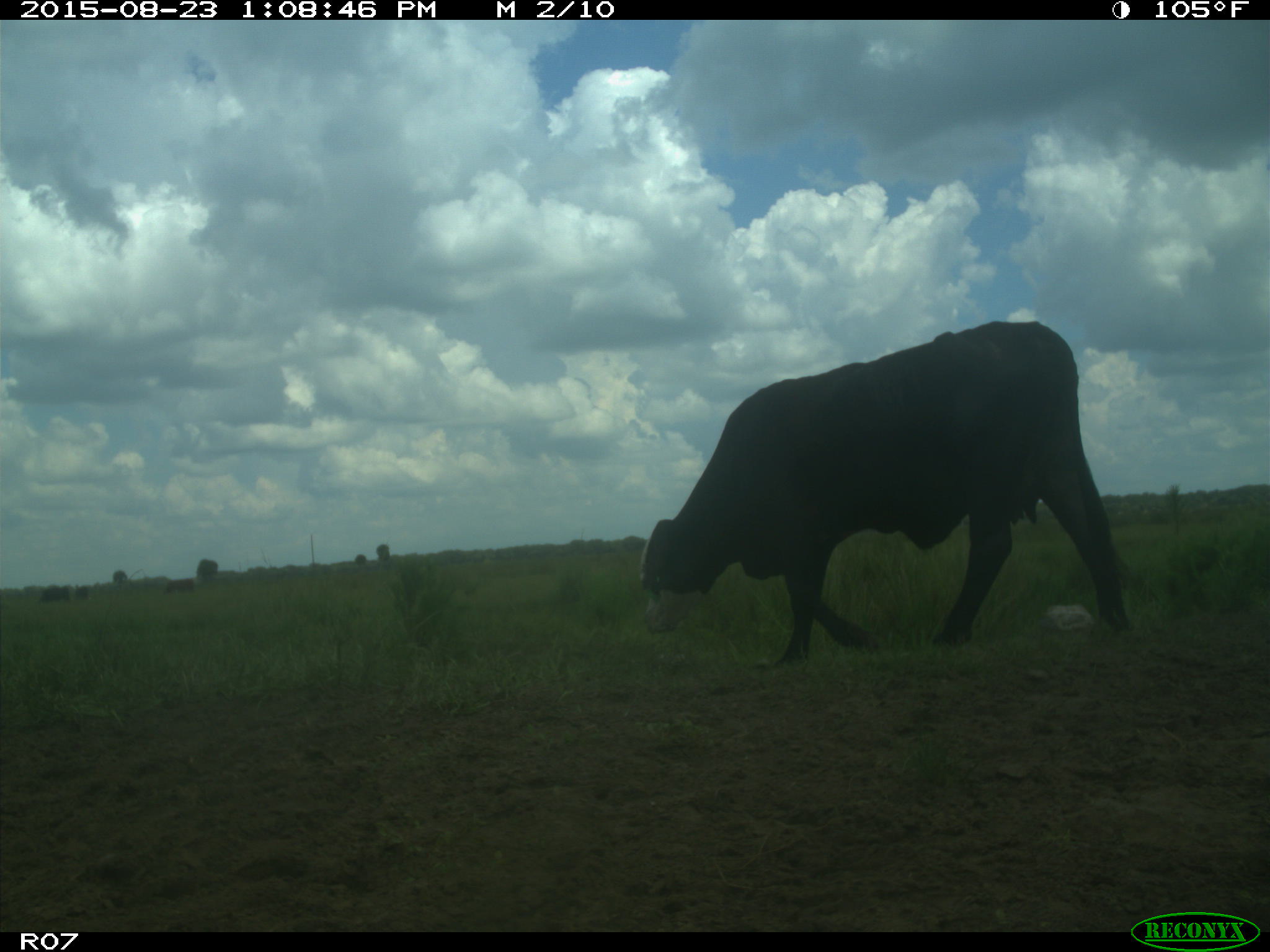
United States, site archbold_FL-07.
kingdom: Animalia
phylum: Chordata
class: Mammalia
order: Artiodactyla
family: Bovidae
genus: Bos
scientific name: Bos taurus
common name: domestic cow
Bos taurus (domestic cow).